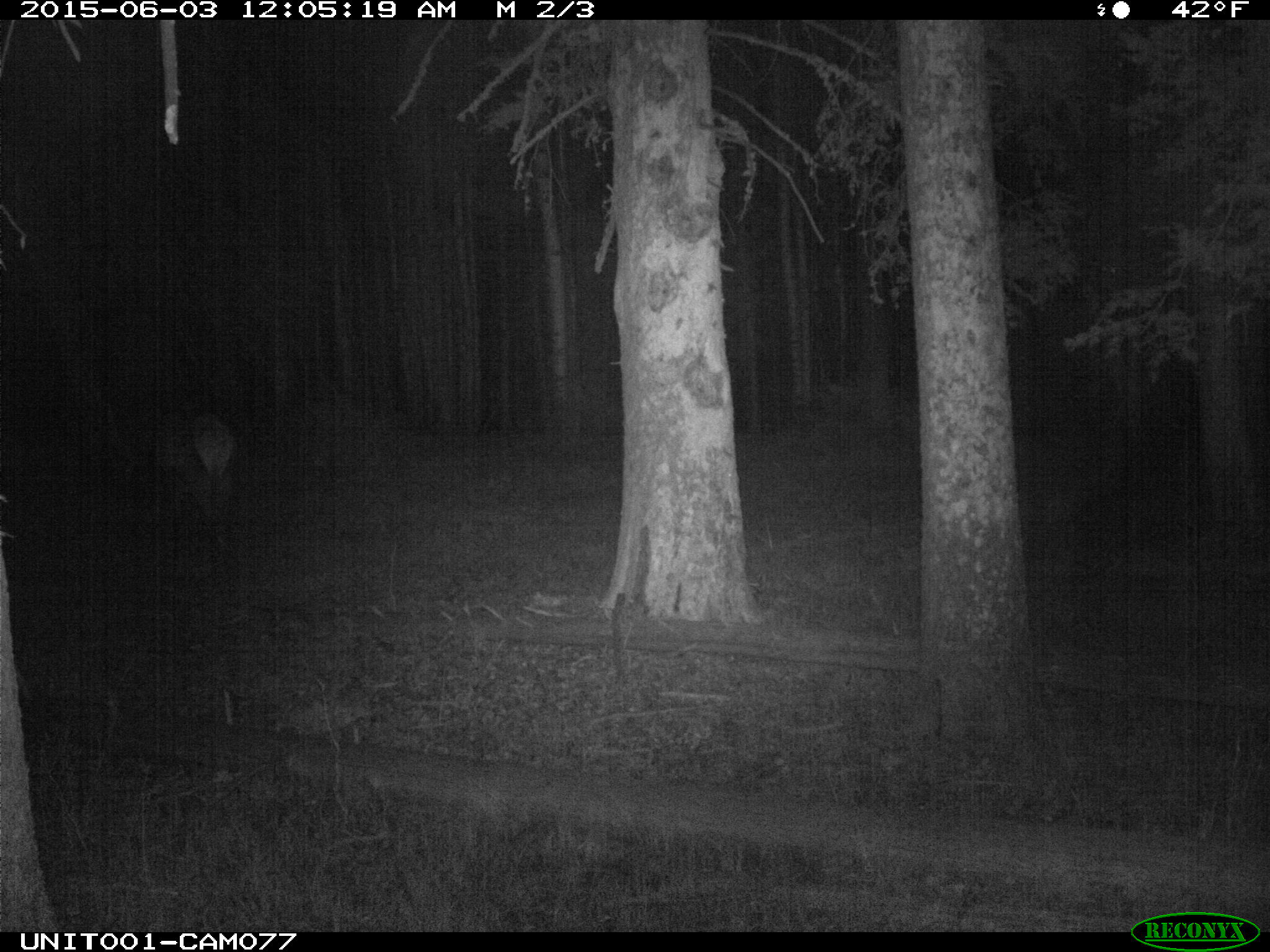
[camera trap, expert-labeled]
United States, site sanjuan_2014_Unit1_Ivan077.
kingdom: Animalia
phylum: Chordata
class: Mammalia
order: Artiodactyla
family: Cervidae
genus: Cervus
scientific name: Cervus elaphus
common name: red deer